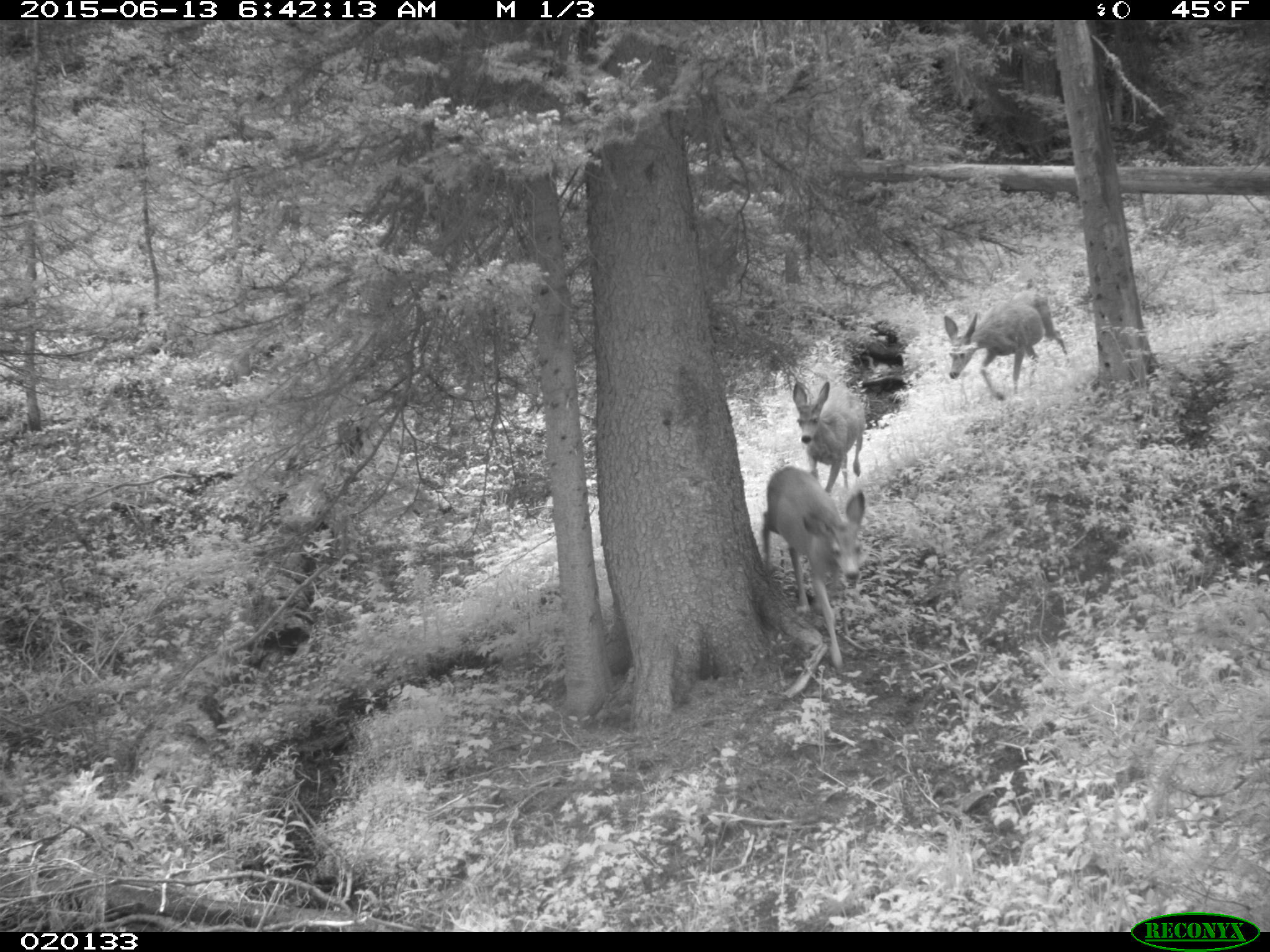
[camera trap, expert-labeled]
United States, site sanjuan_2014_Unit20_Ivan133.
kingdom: Animalia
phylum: Chordata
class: Mammalia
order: Artiodactyla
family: Cervidae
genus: Odocoileus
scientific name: Odocoileus hemionus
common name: mule deer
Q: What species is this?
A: Odocoileus hemionus (mule deer).